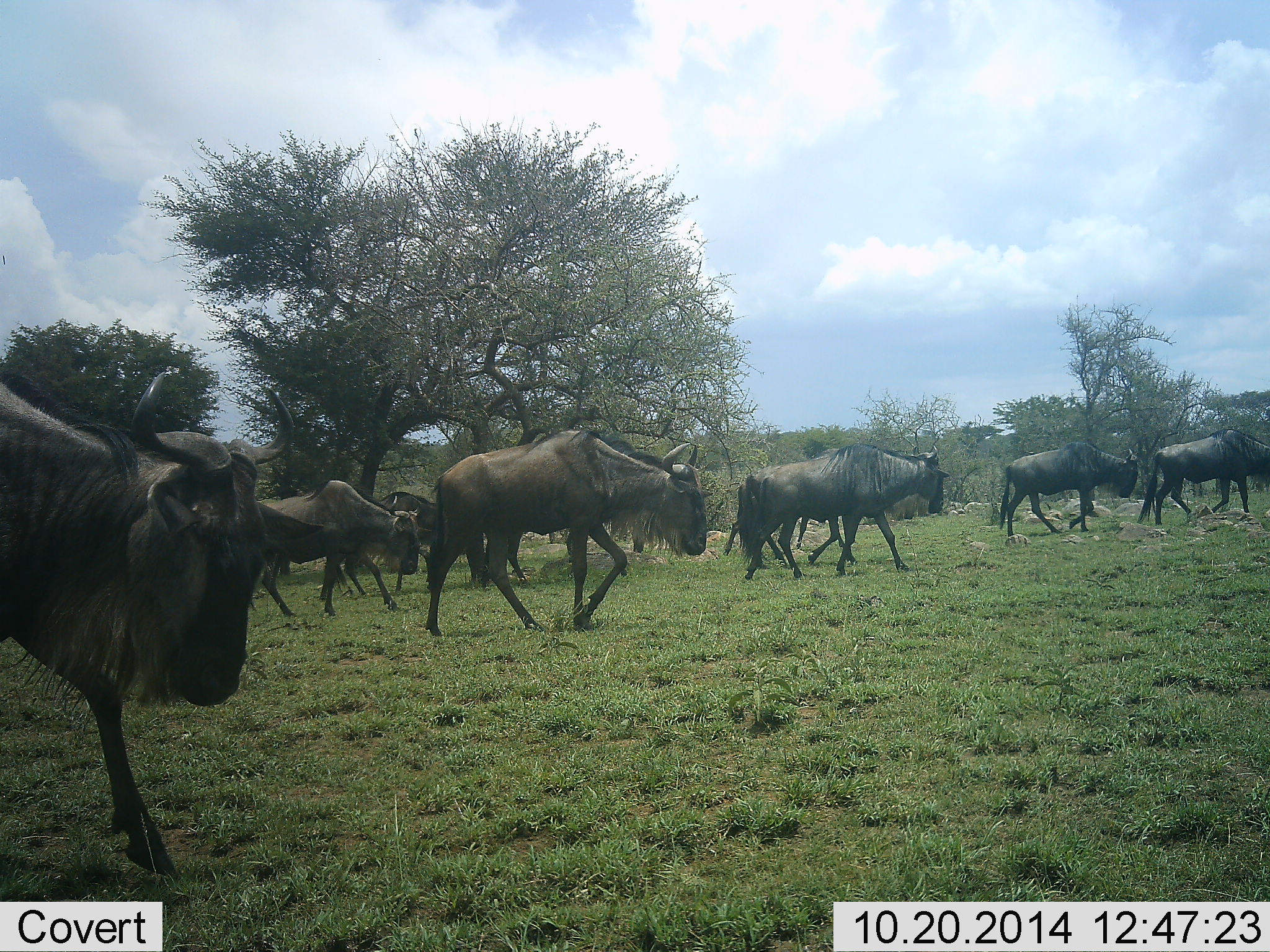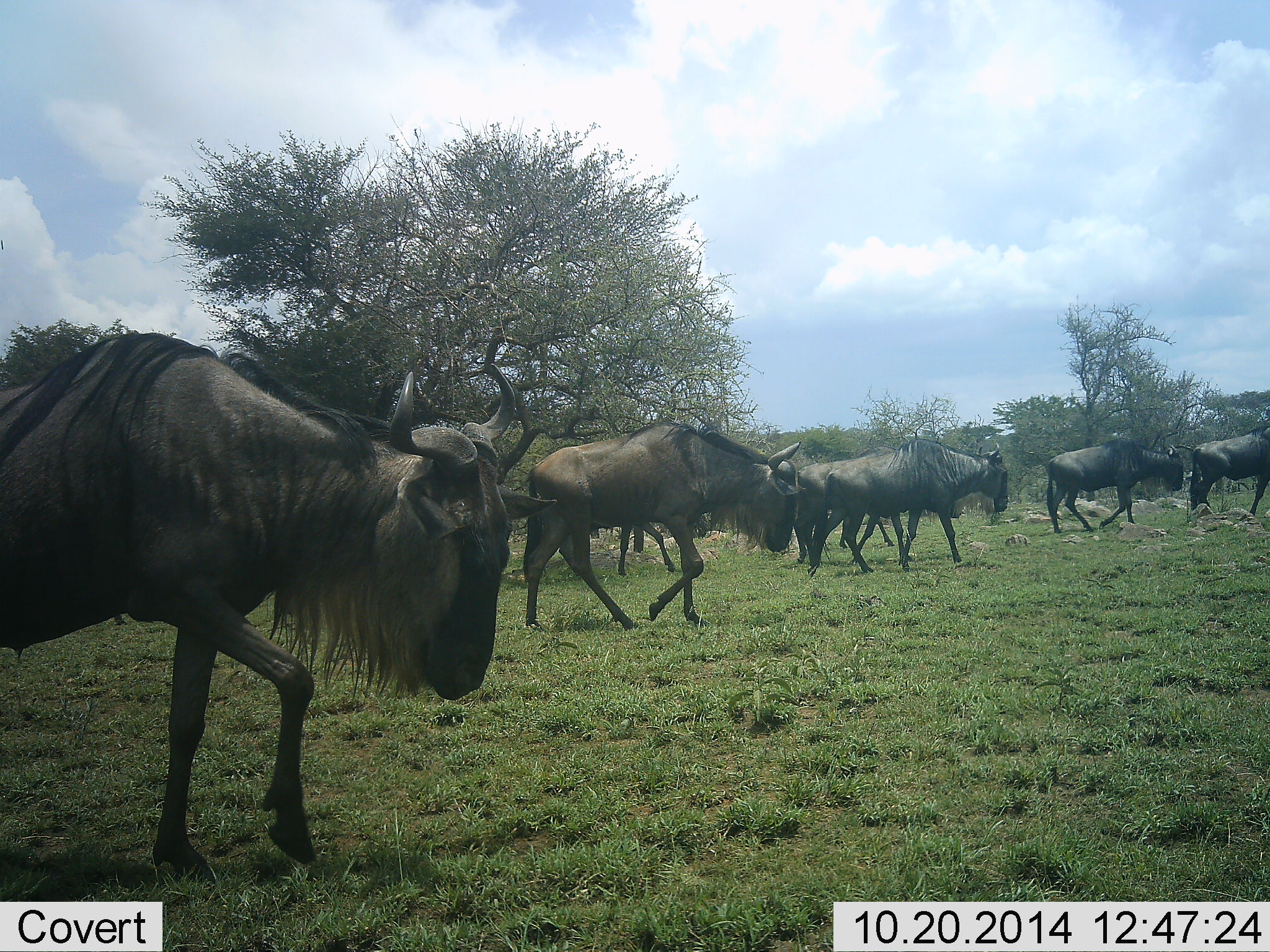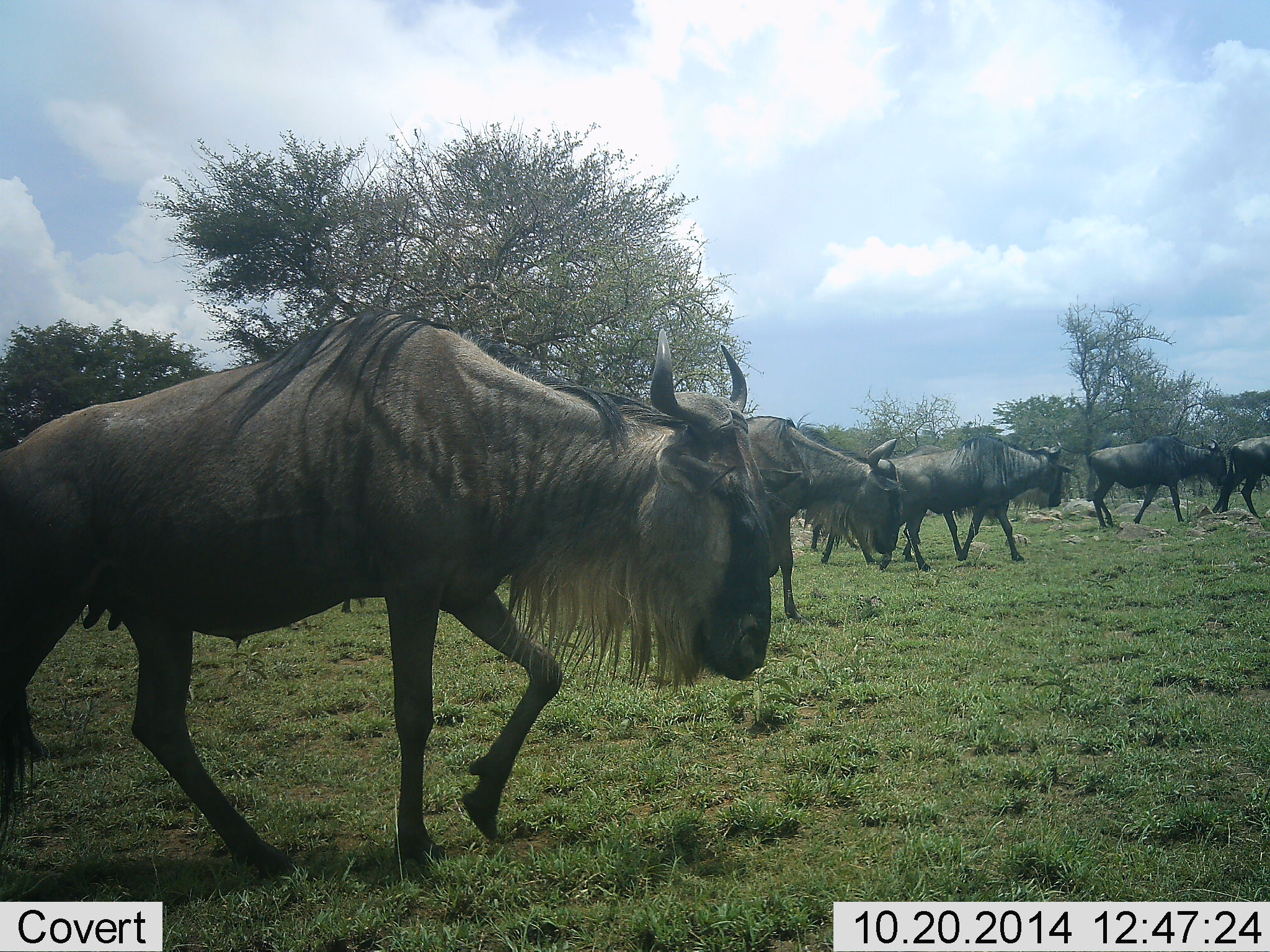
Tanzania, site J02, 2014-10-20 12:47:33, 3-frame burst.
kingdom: Animalia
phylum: Chordata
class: Mammalia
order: Artiodactyla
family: Bovidae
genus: Connochaetes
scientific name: Connochaetes taurinus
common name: blue wildebeest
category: wildebeest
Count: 8.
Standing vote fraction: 10%.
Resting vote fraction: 0%.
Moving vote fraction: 100%.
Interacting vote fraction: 0%.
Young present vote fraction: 0%.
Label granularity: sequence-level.